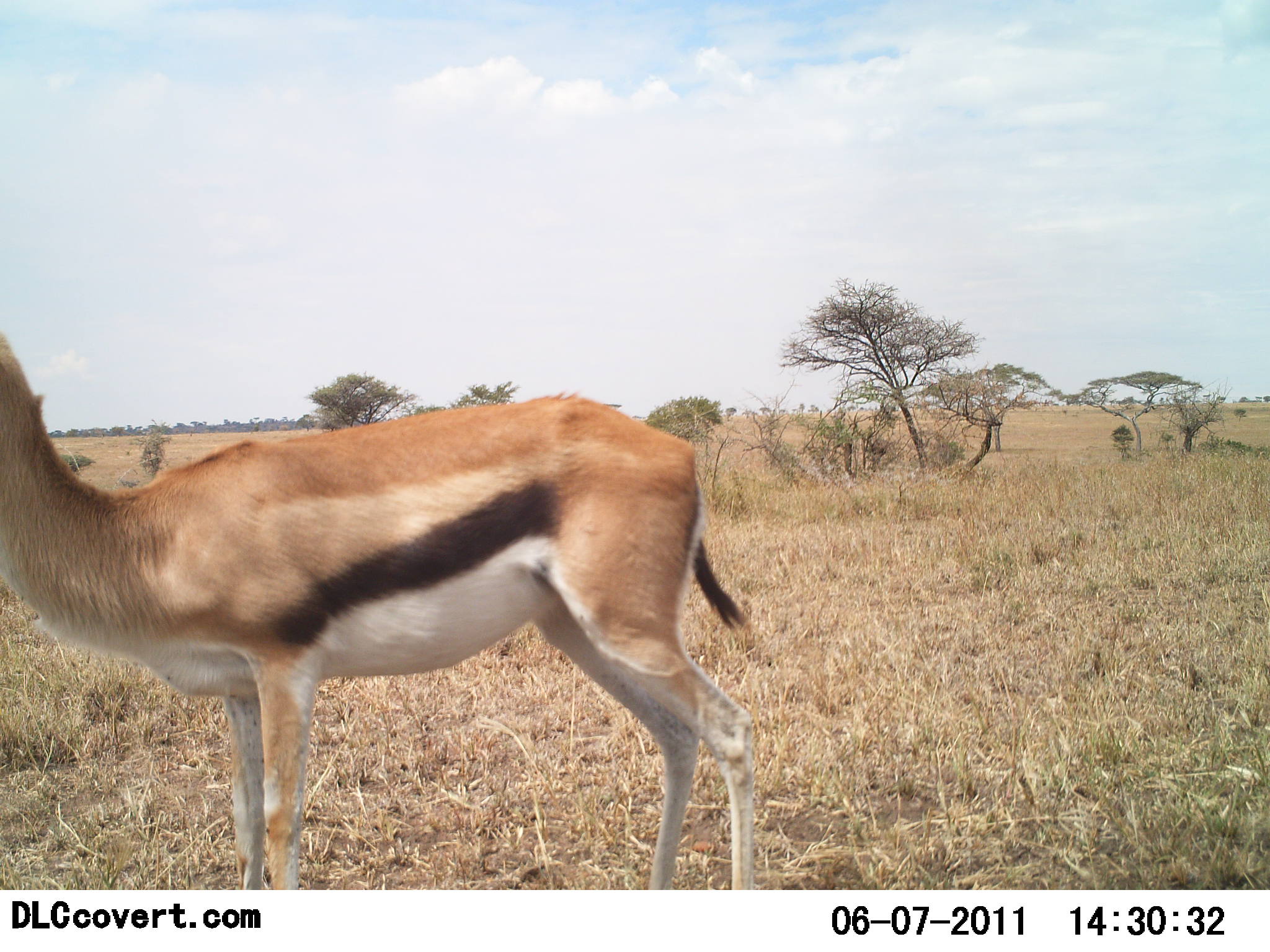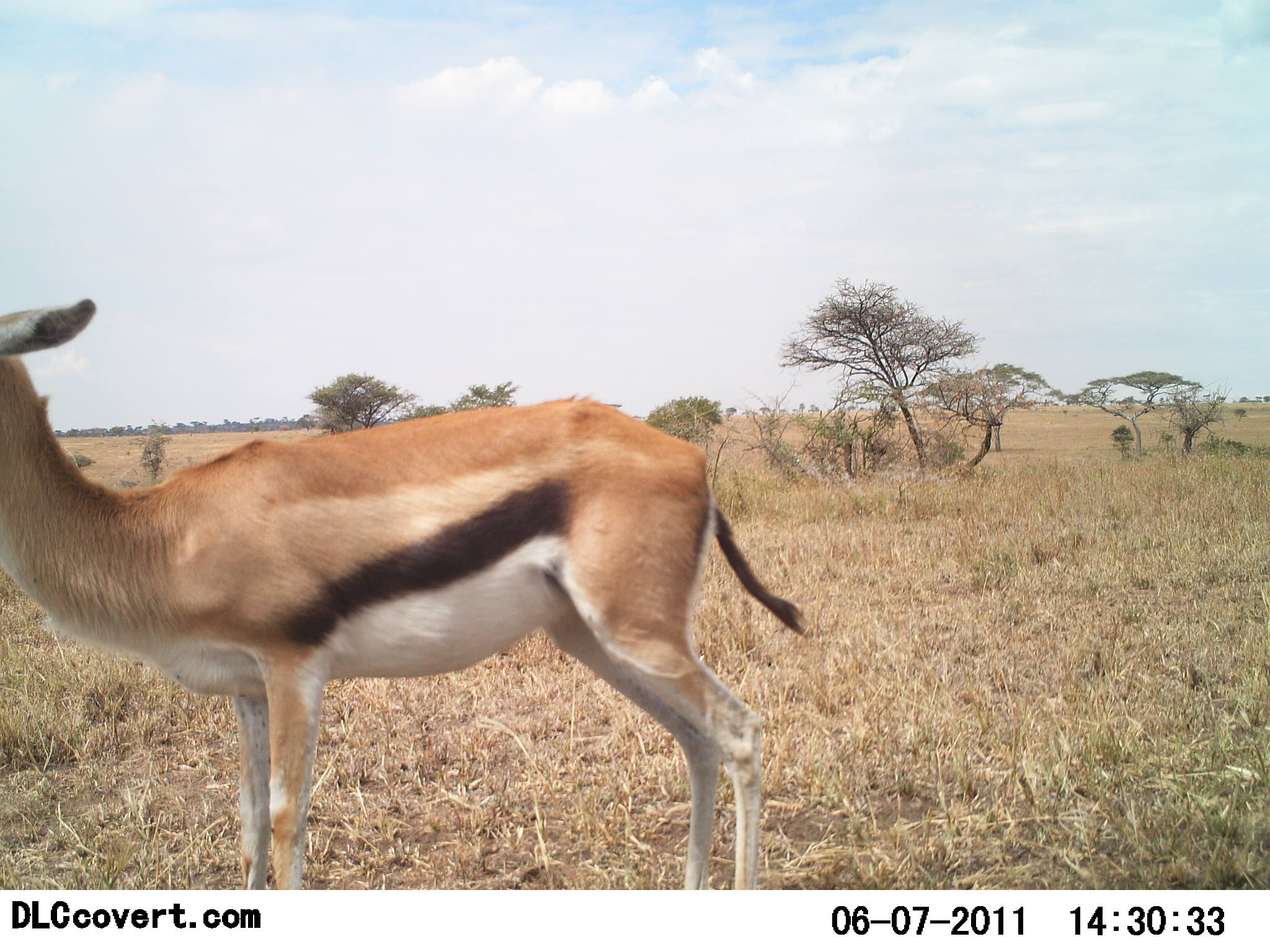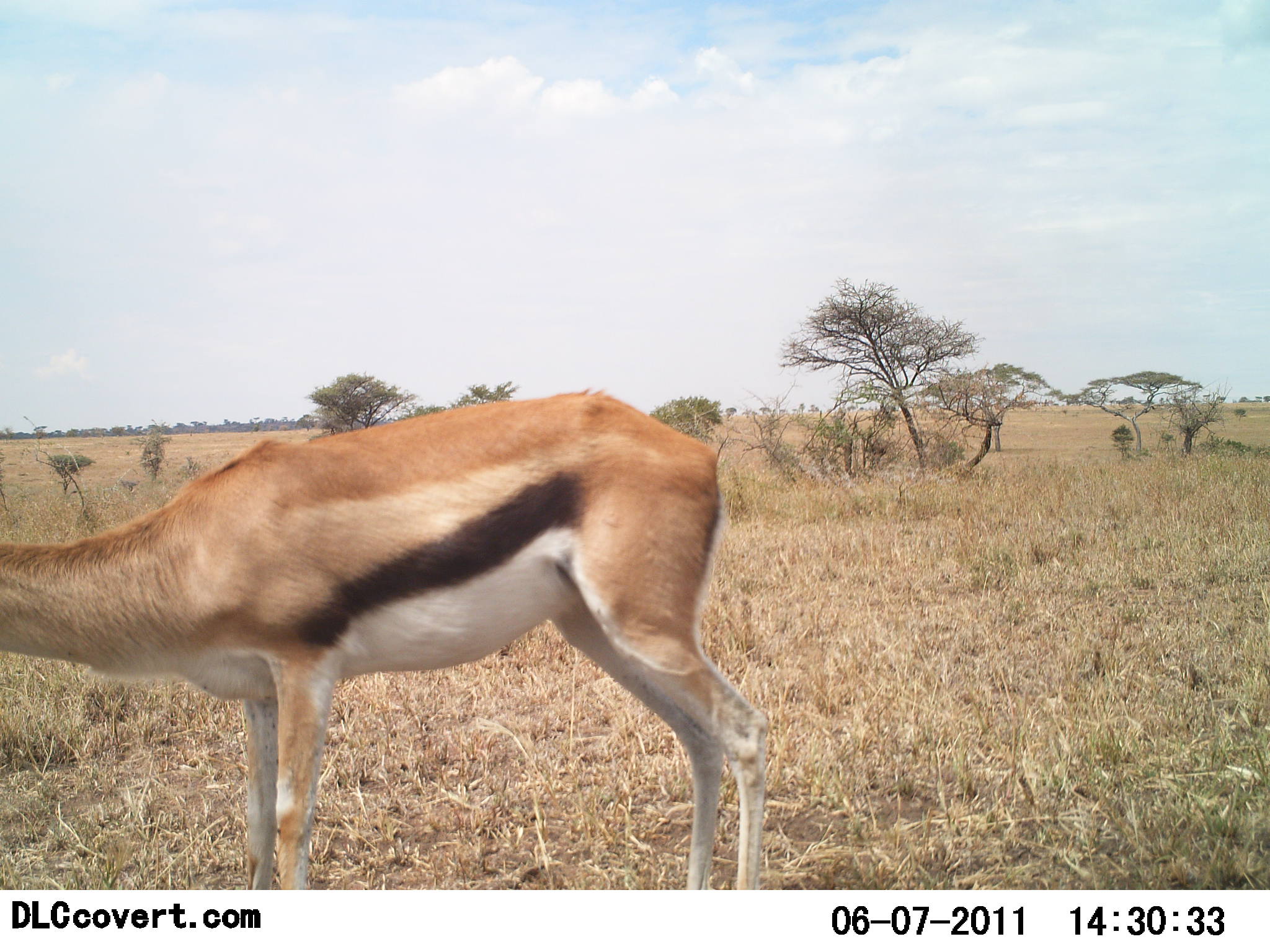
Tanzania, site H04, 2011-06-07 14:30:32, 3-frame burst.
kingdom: Animalia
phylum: Chordata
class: Mammalia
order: Artiodactyla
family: Bovidae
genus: Eudorcas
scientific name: Eudorcas thomsonii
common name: thomson's gazelle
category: gazellethomsons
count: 1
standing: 73%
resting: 0%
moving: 0%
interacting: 0%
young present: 0%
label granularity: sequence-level